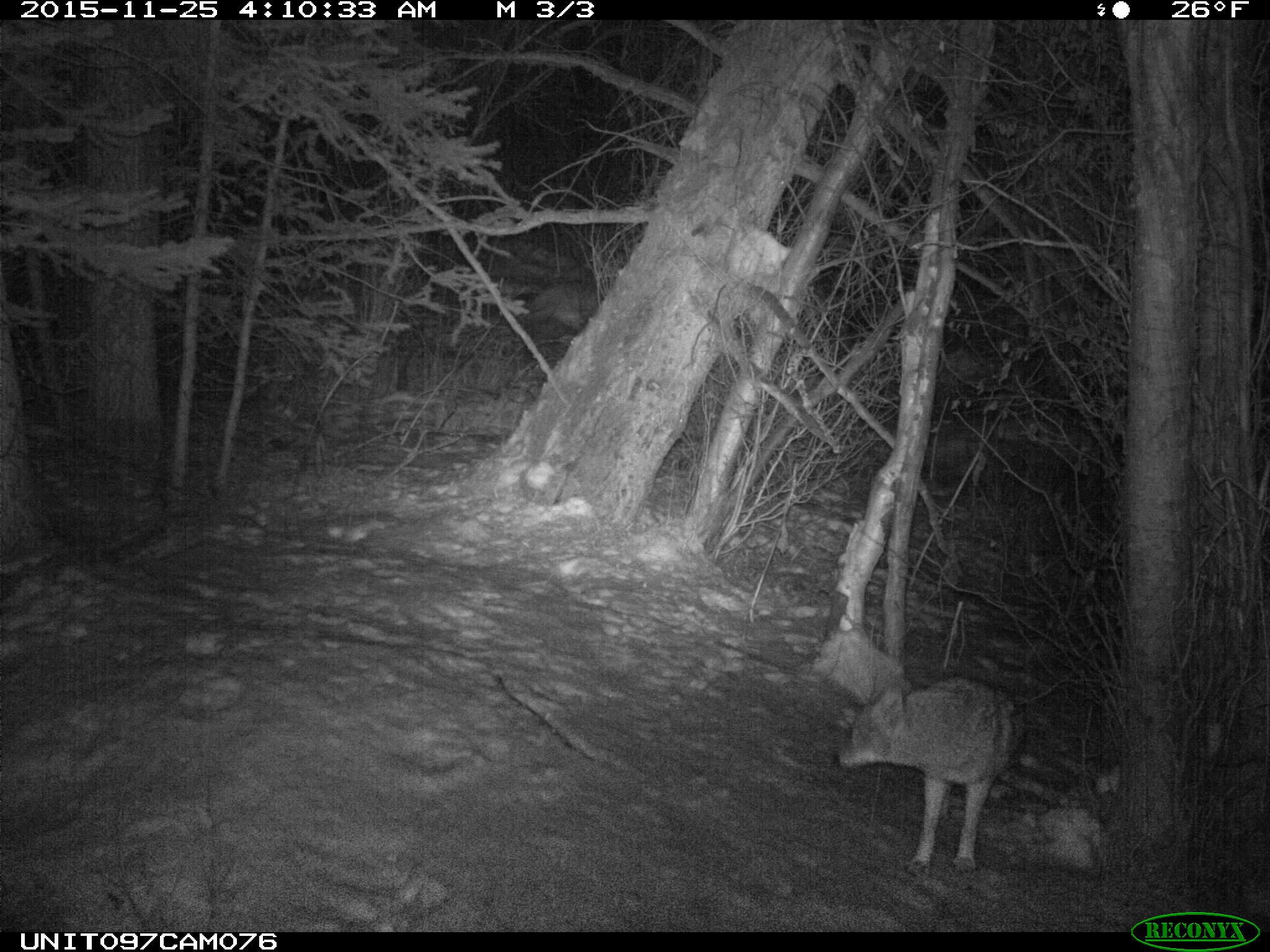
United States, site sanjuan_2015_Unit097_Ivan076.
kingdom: Animalia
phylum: Chordata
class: Mammalia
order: Carnivora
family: Canidae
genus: Canis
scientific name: Canis latrans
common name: coyote